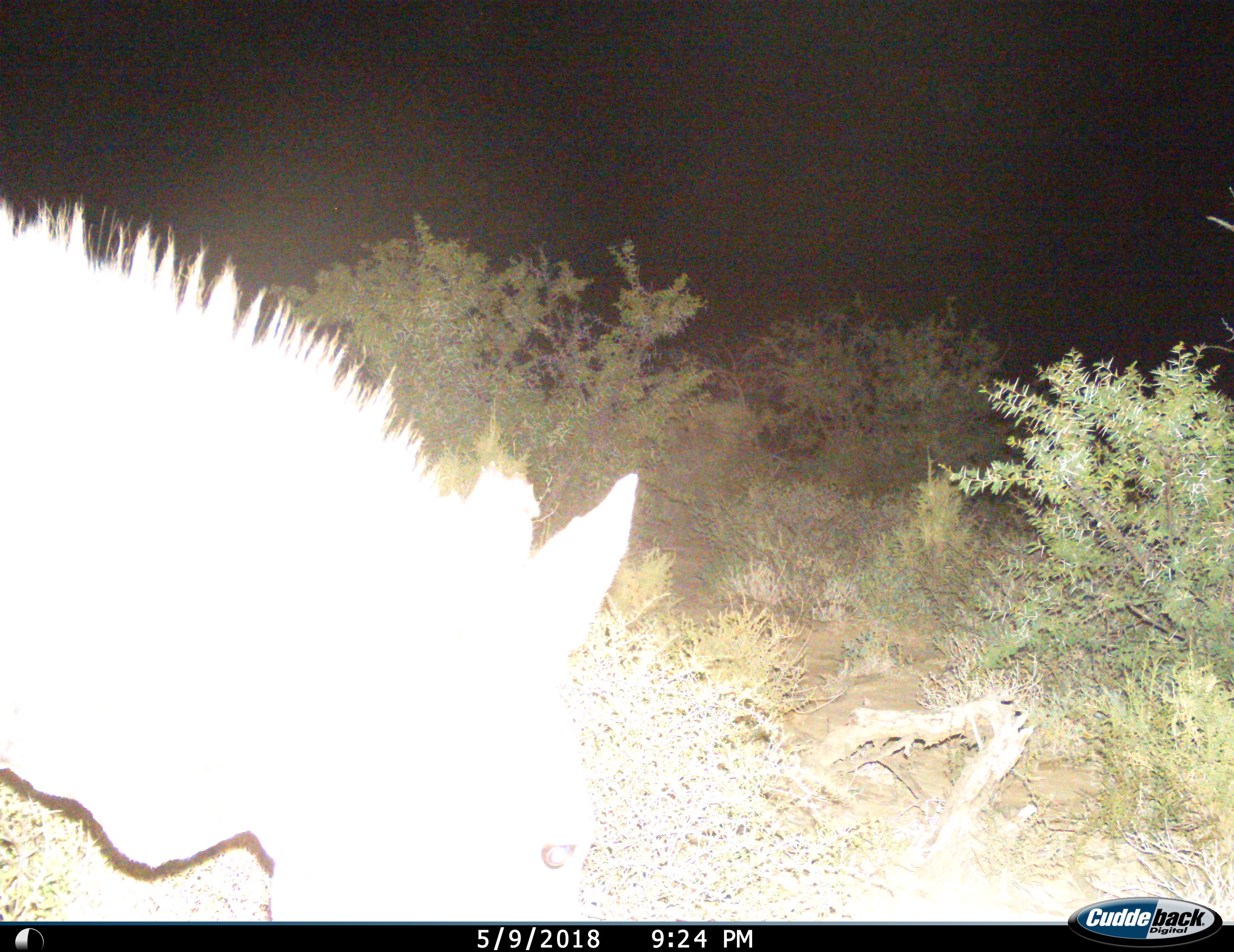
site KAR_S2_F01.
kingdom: Animalia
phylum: Chordata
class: Mammalia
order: Perissodactyla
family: Equidae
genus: Equus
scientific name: Equus zebra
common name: mountain zebra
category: zebramountain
Zebramountain (mountain zebra) (Equus zebra), count 1. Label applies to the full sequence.